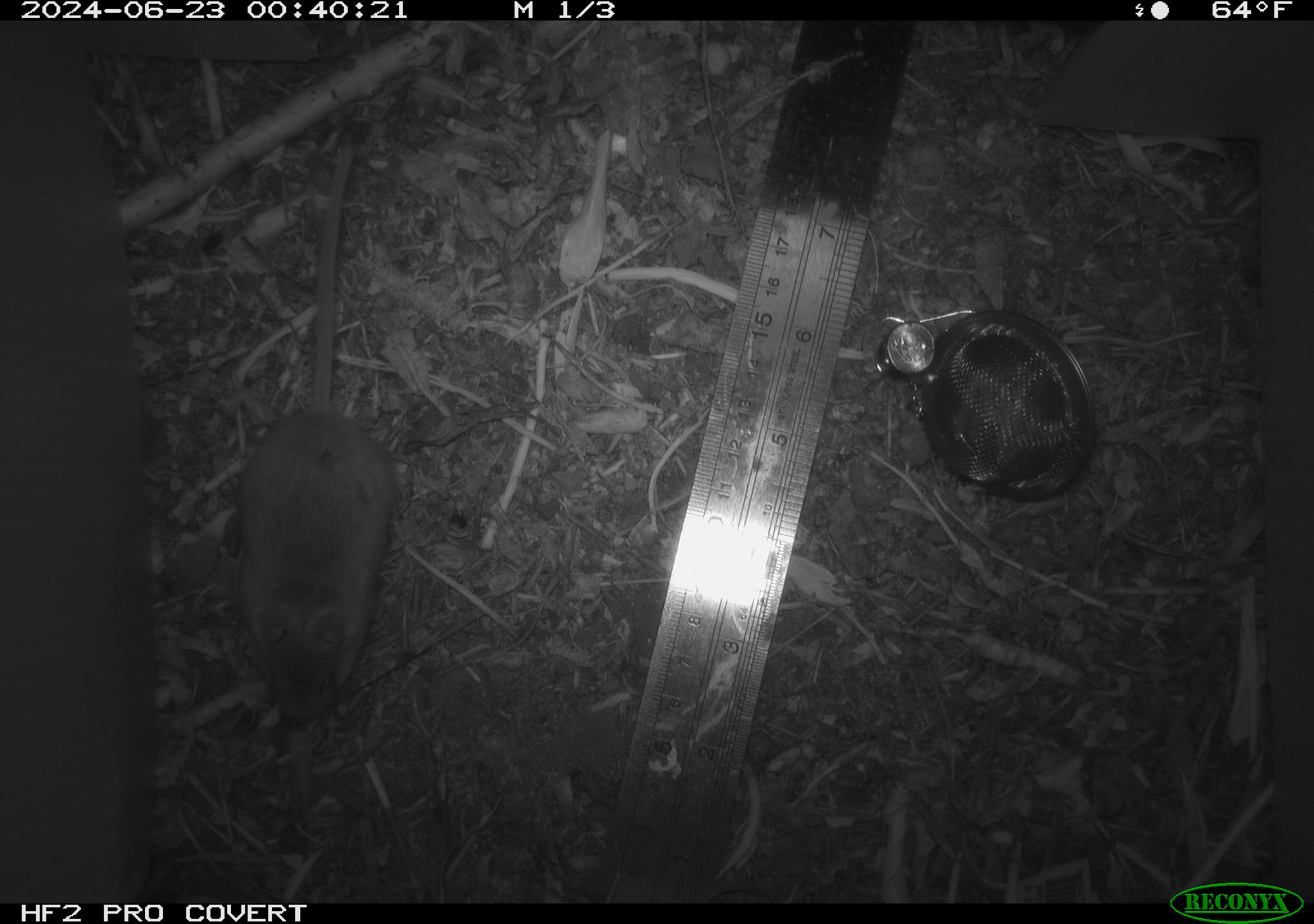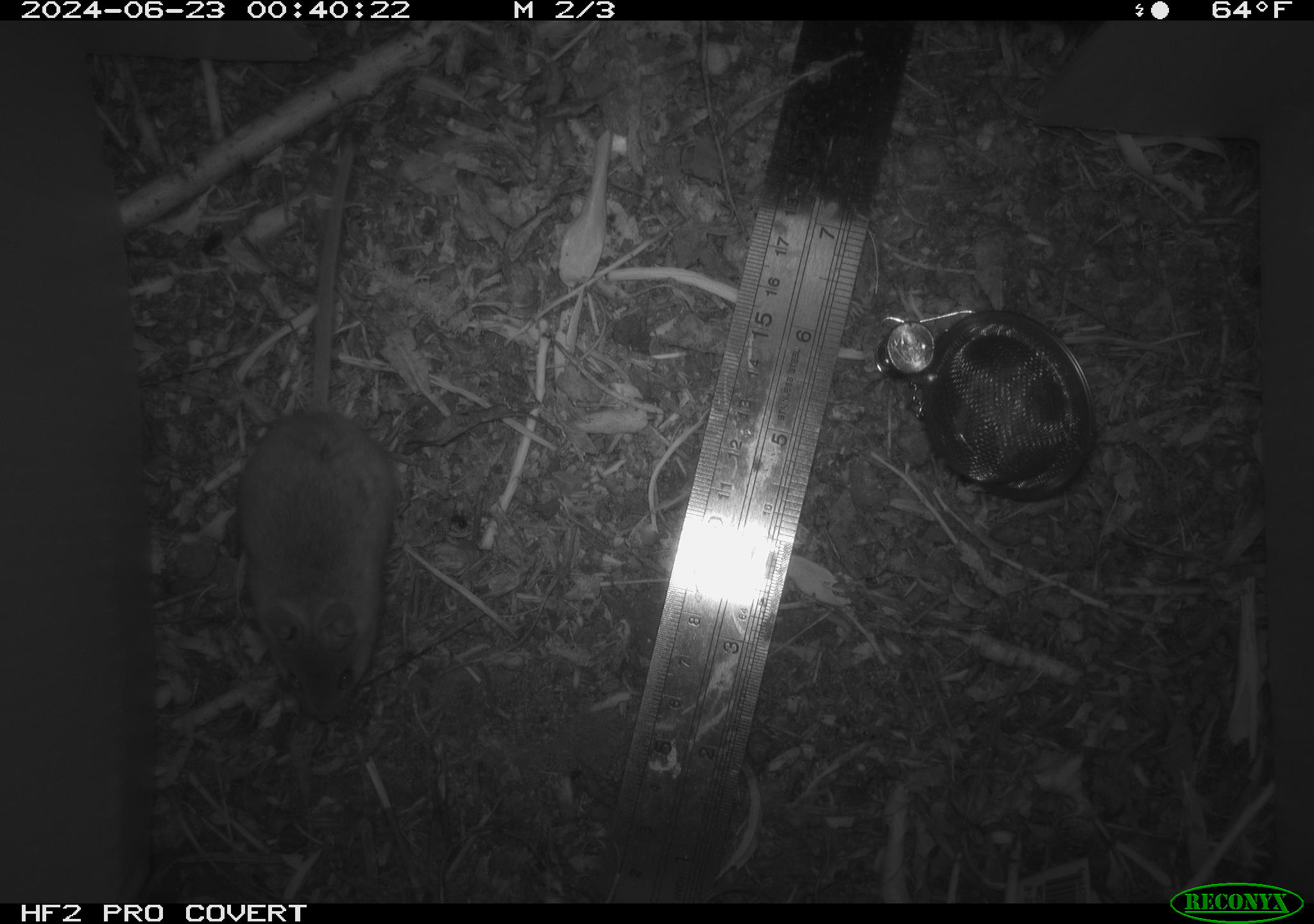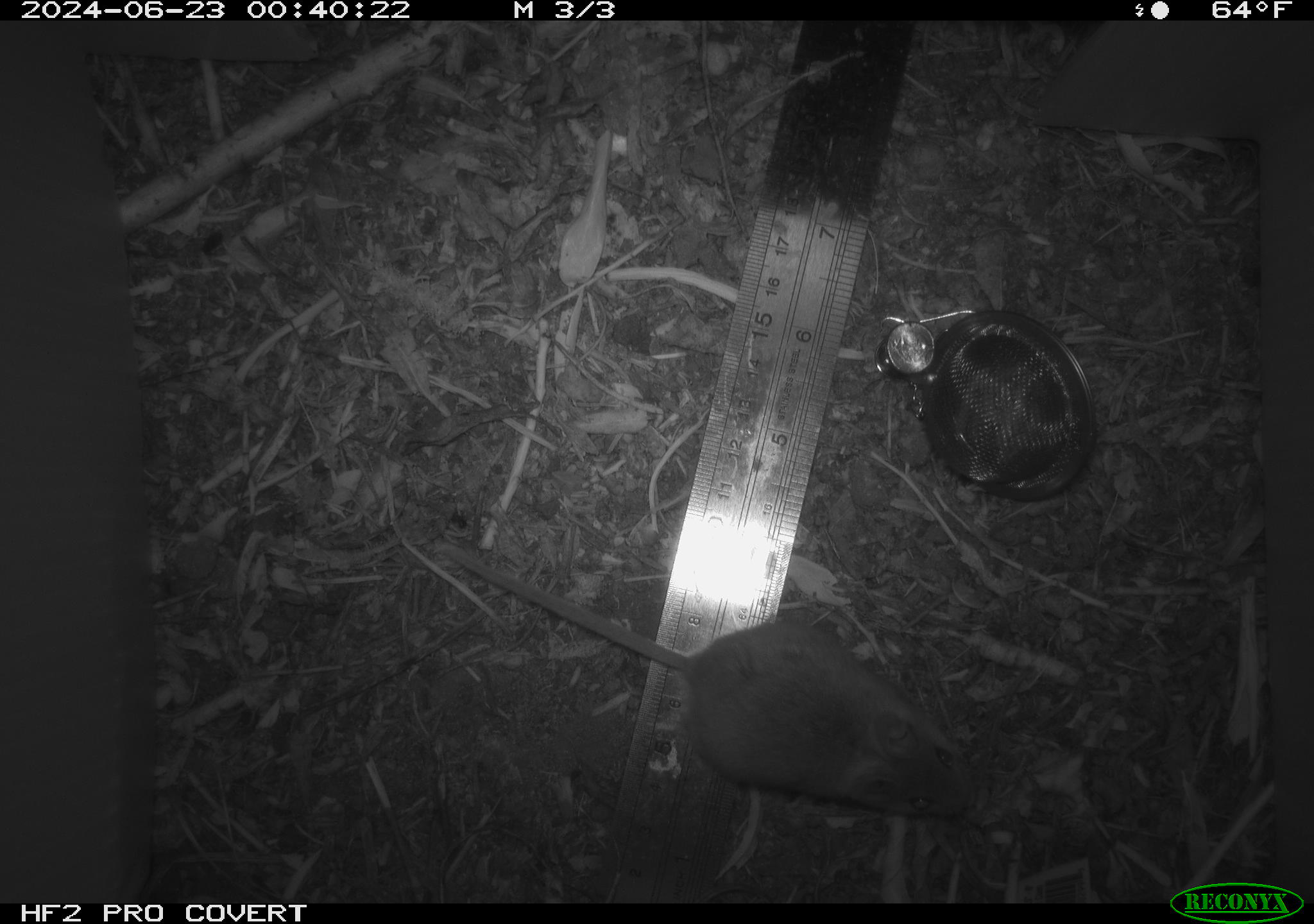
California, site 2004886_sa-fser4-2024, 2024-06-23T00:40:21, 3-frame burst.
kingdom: Animalia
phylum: Chordata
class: Mammalia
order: Rodentia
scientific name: Rodentia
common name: rodent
Rodent (Rodentia).